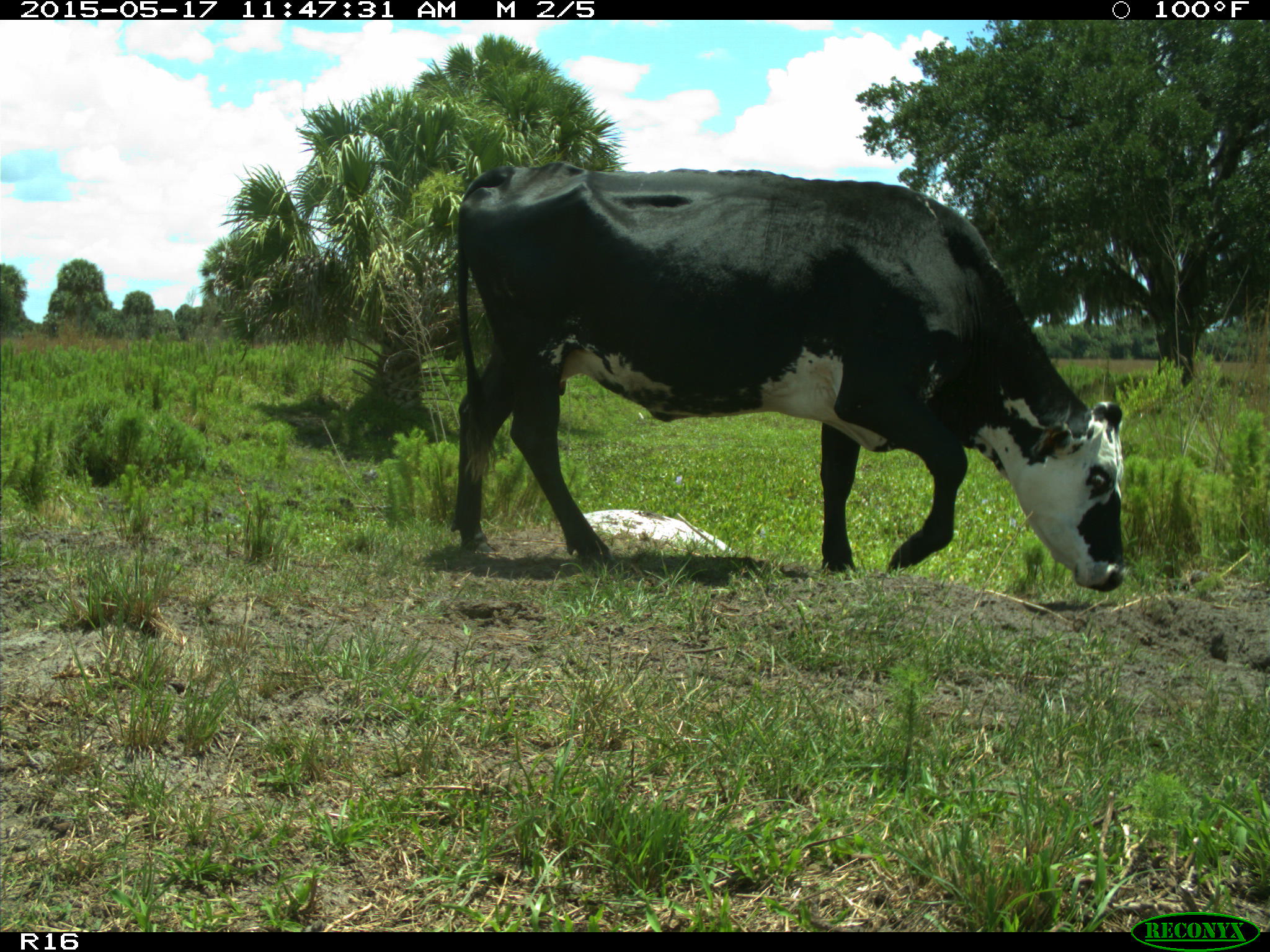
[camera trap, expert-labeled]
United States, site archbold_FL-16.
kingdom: Animalia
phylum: Chordata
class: Mammalia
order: Artiodactyla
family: Bovidae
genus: Bos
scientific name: Bos taurus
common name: domestic cow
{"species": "Bos taurus (domestic cow)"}